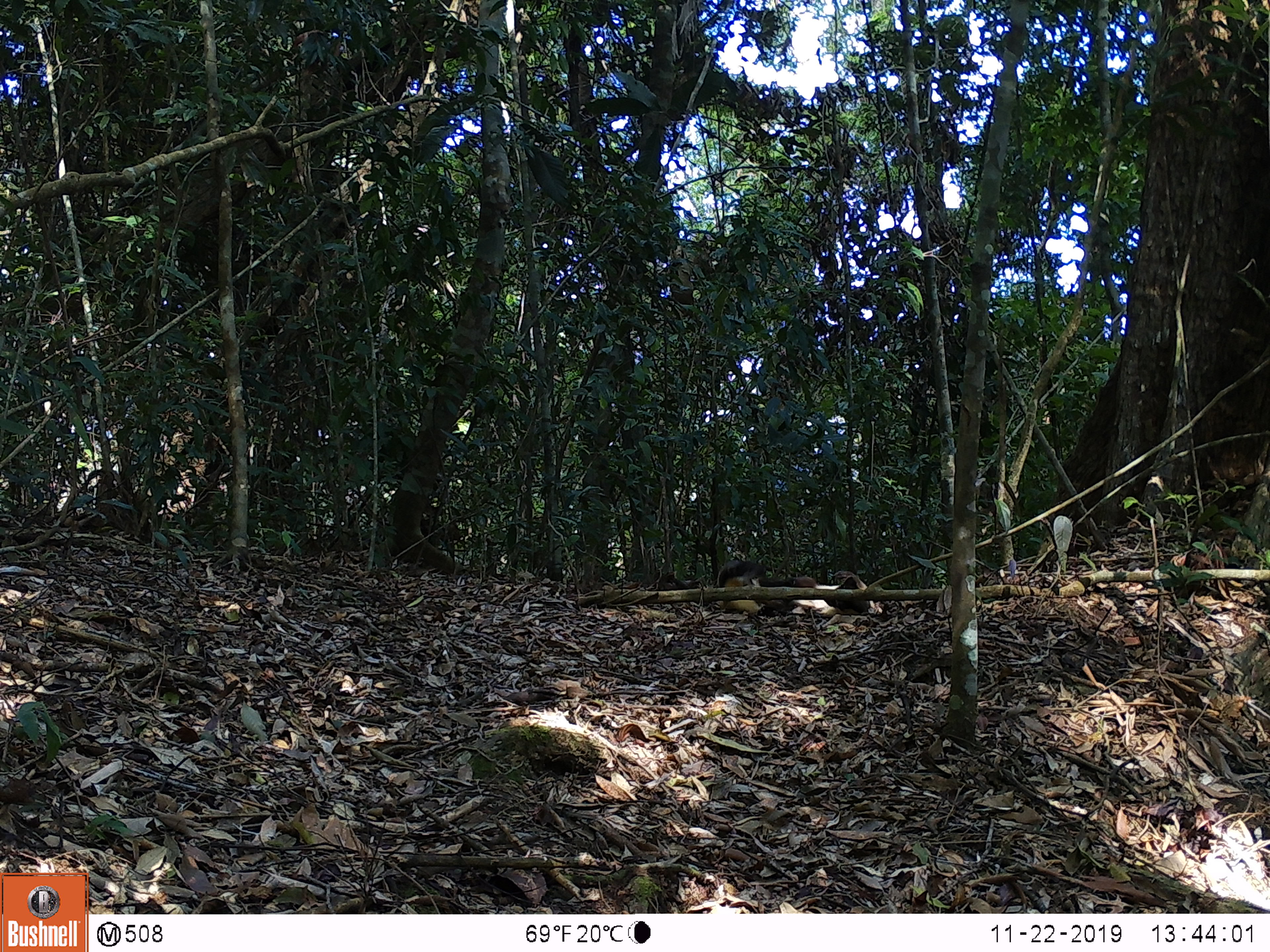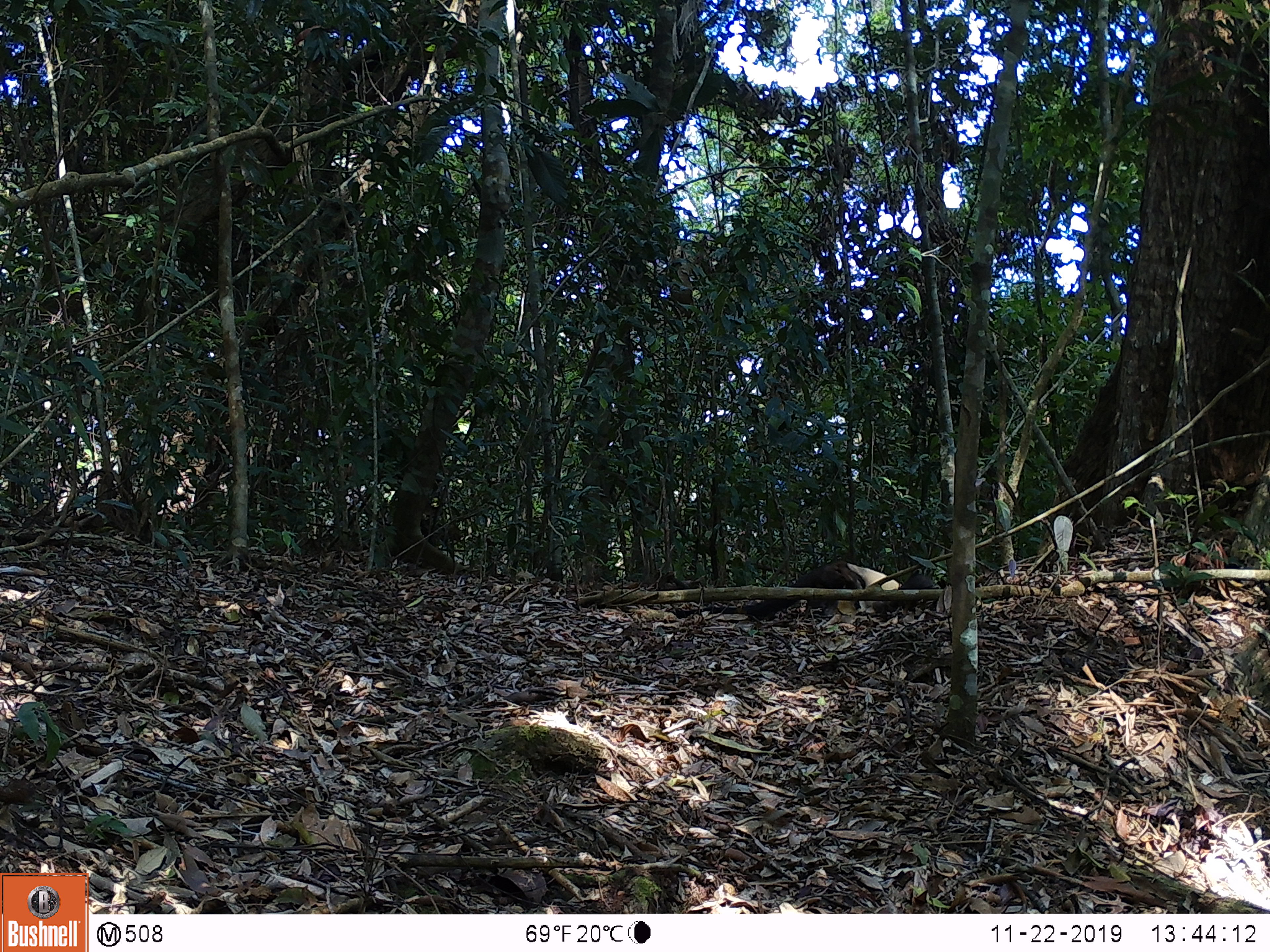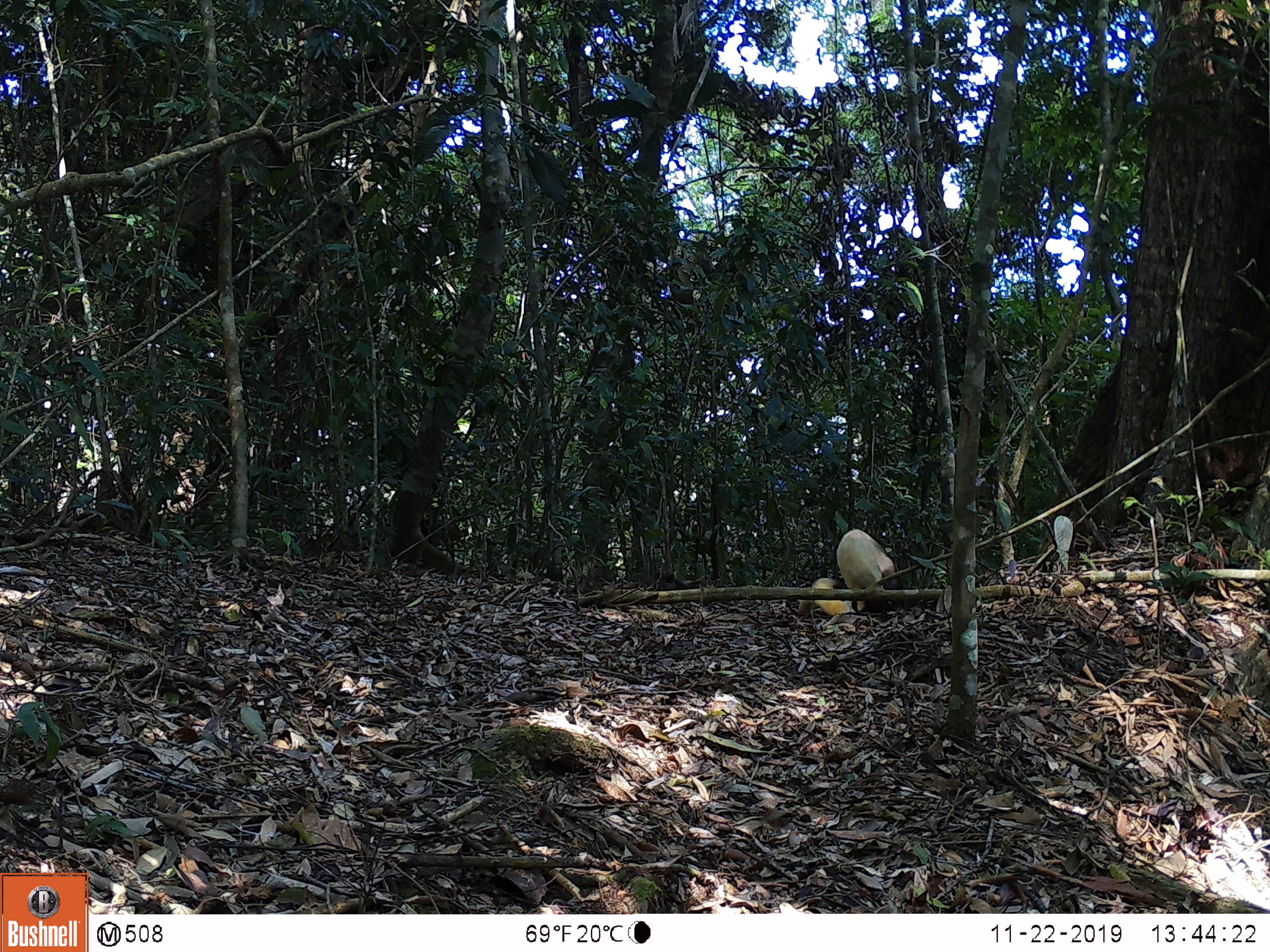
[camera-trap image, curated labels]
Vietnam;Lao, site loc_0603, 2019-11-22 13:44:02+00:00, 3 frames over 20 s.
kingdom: Animalia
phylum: Chordata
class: Mammalia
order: Carnivora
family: Mustelidae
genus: Martes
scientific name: Martes flavigula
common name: yellow-throated marten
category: yellow throated marten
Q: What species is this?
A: Yellow throated marten (yellow-throated marten) (Martes flavigula).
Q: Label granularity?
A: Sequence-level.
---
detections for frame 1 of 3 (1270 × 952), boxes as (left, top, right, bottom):
yellow throated marten: (717, 559, 816, 613); (791, 570, 884, 626)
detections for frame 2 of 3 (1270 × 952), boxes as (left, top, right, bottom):
yellow throated marten: (675, 561, 902, 619); (898, 572, 934, 590)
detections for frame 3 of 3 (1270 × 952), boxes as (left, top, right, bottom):
yellow throated marten: (836, 529, 919, 612); (811, 577, 857, 616)